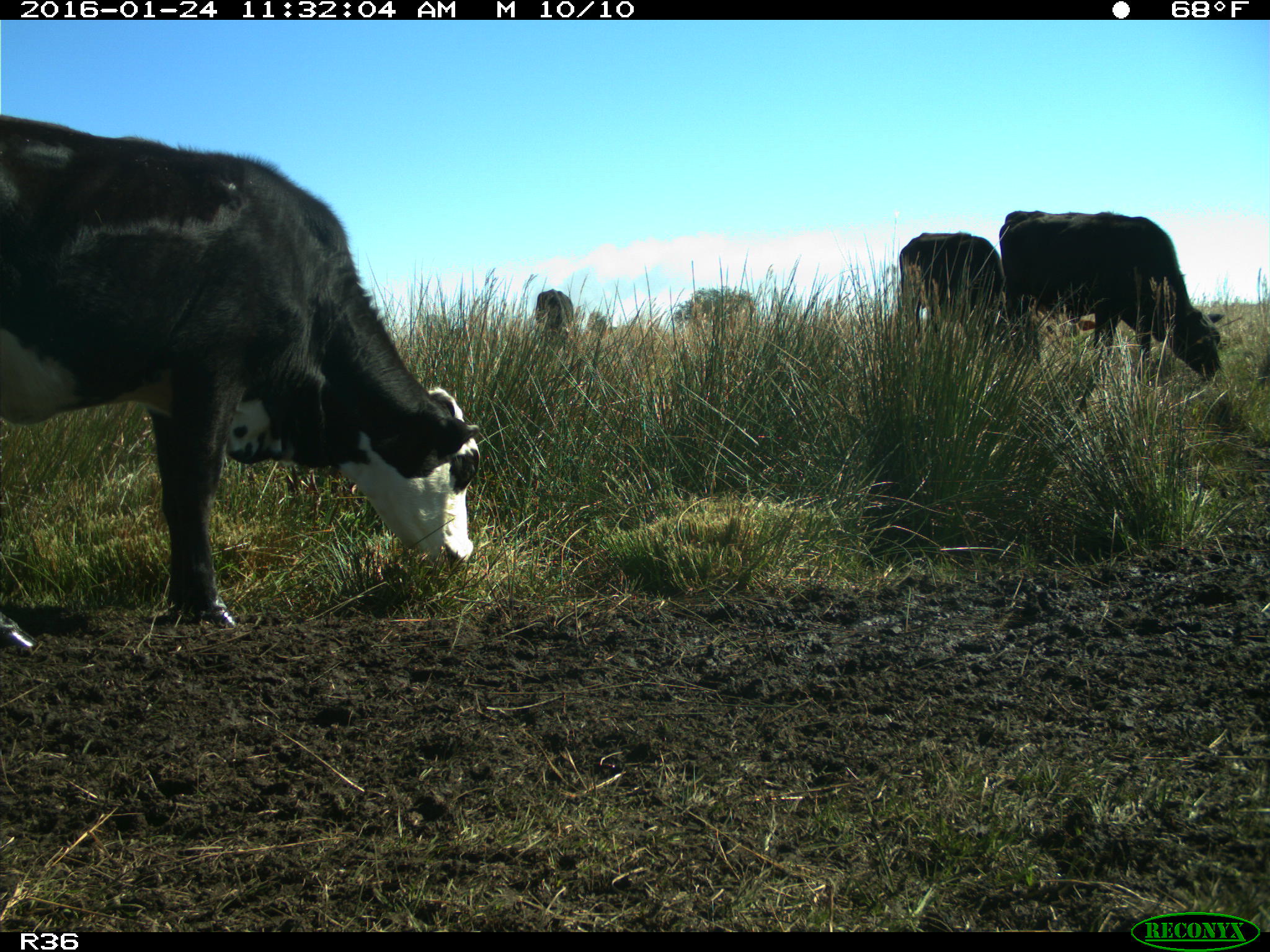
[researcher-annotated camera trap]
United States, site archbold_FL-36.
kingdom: Animalia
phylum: Chordata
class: Mammalia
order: Artiodactyla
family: Bovidae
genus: Bos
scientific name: Bos taurus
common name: domestic cow